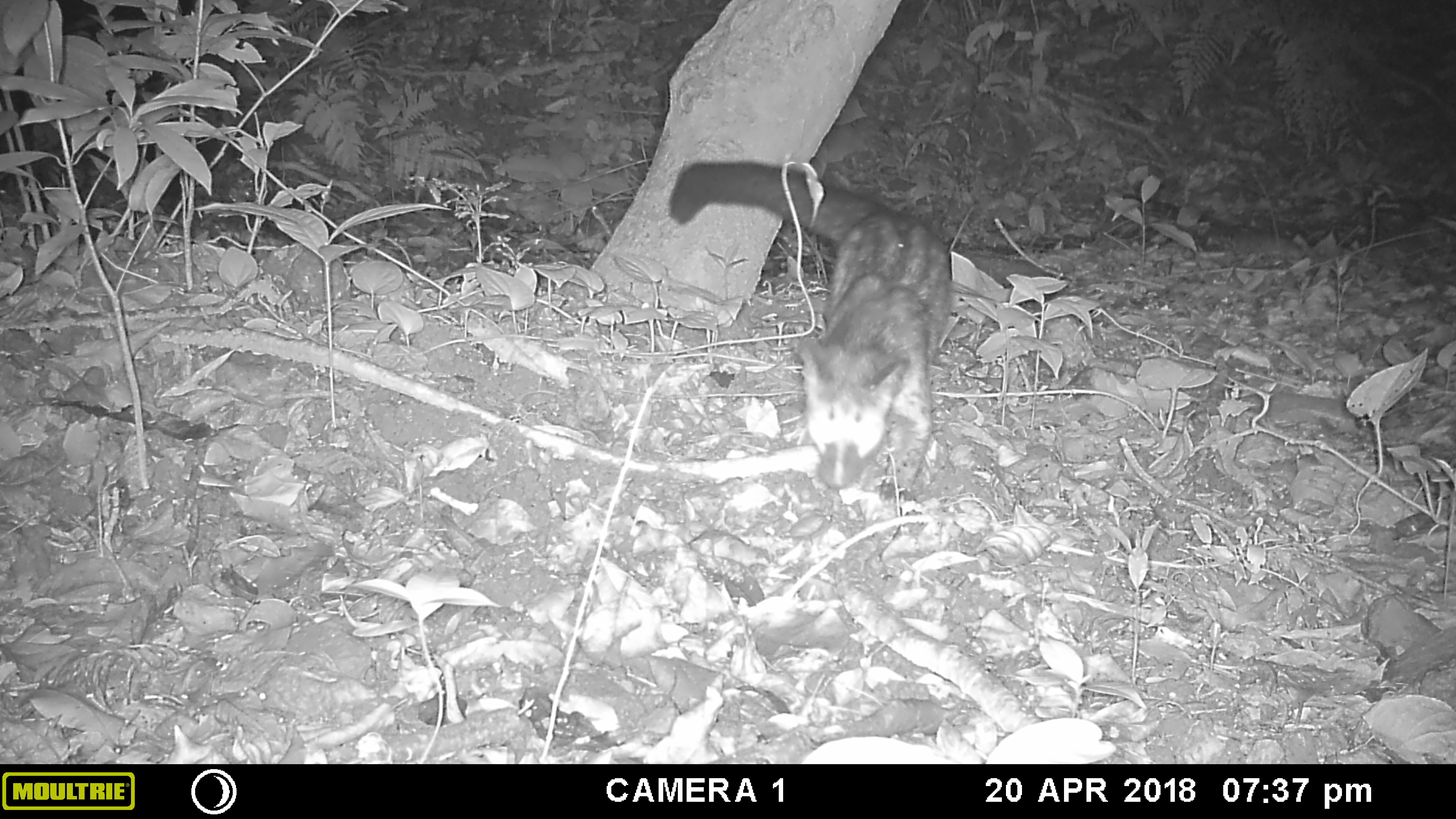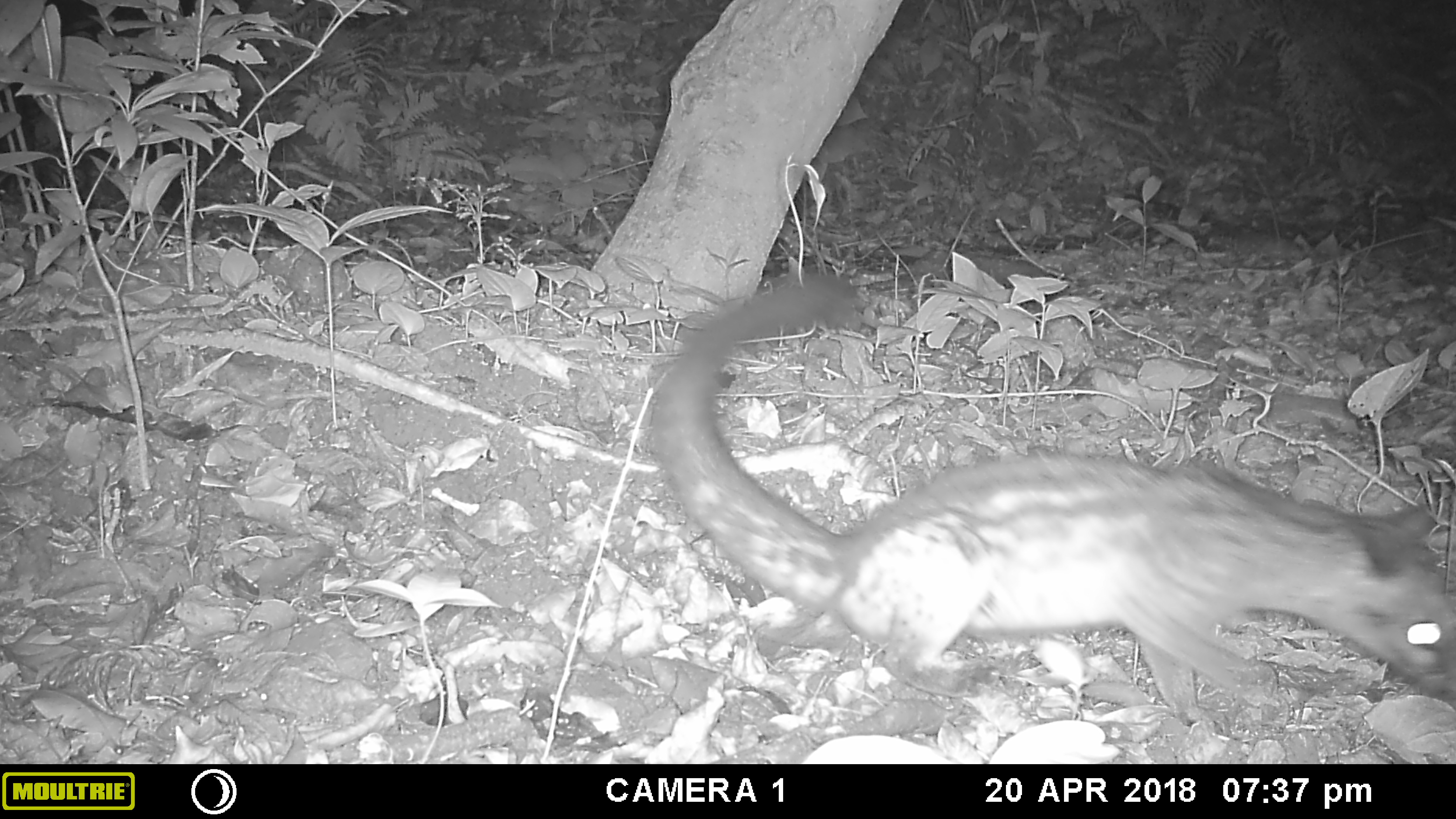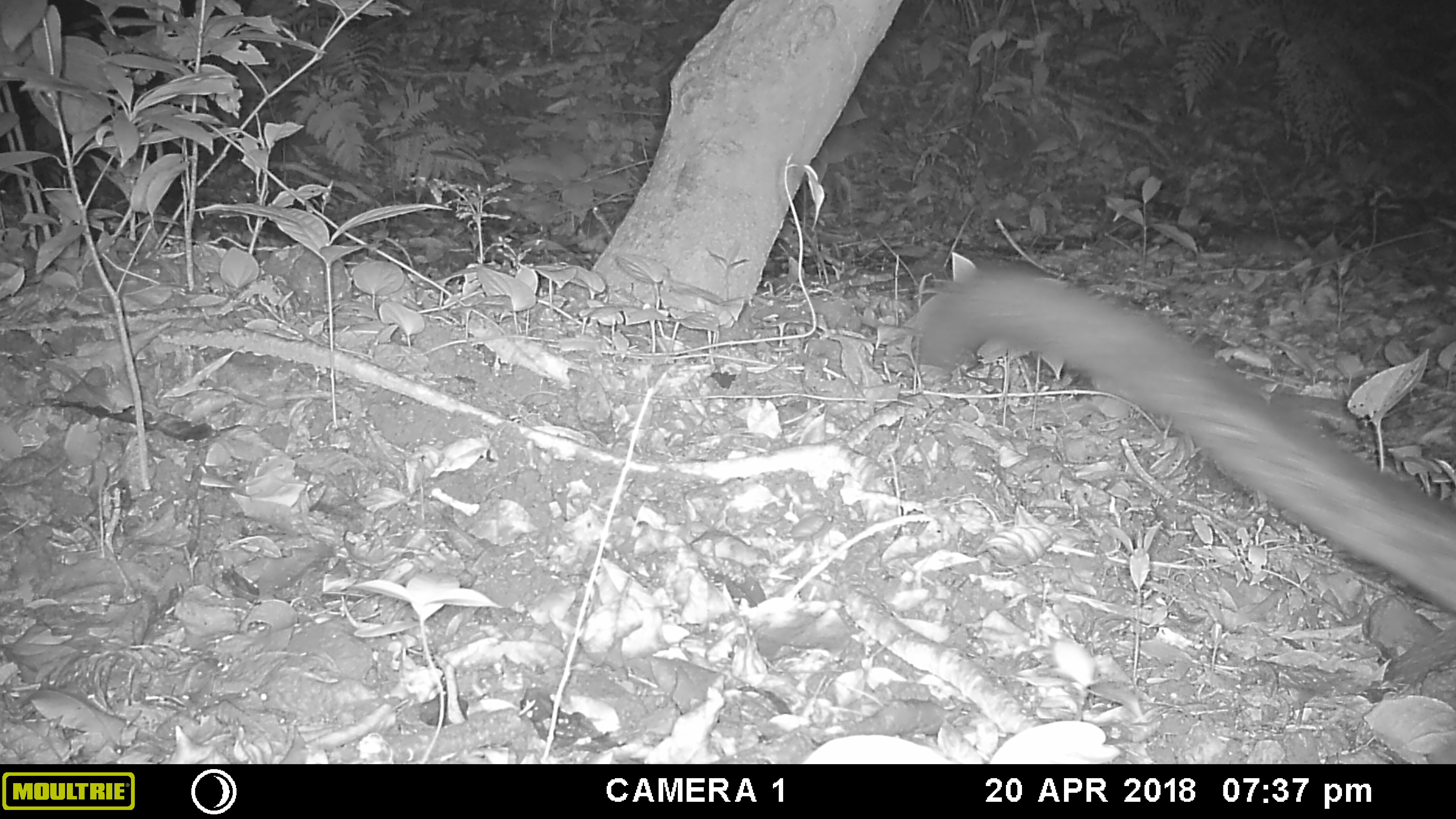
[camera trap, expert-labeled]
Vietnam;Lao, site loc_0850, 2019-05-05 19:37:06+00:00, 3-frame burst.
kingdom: Animalia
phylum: Chordata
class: Mammalia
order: Carnivora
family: Viverridae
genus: Paradoxurus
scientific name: Paradoxurus hermaphroditus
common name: common palm civet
Common palm civet (Paradoxurus hermaphroditus). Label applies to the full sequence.